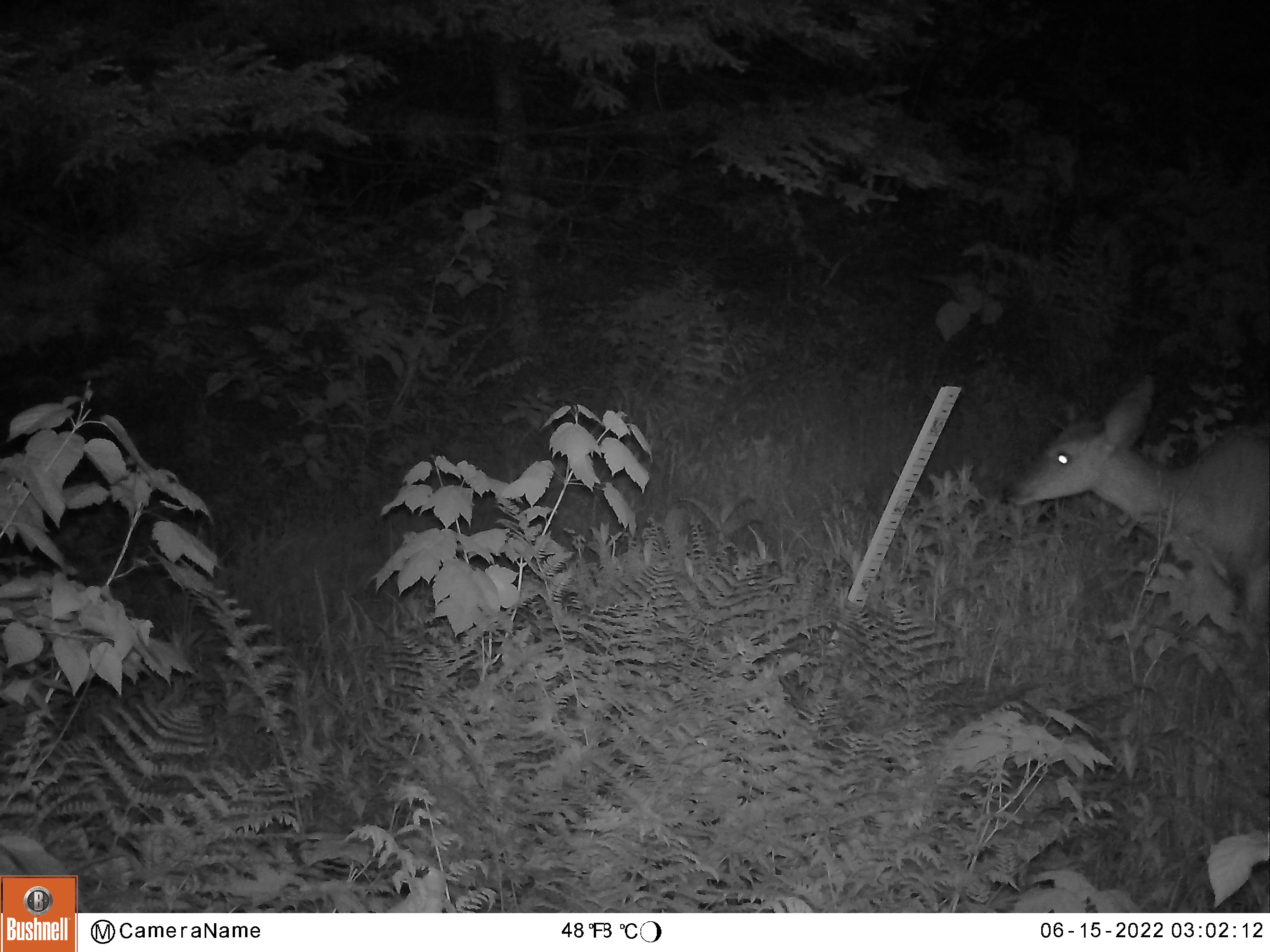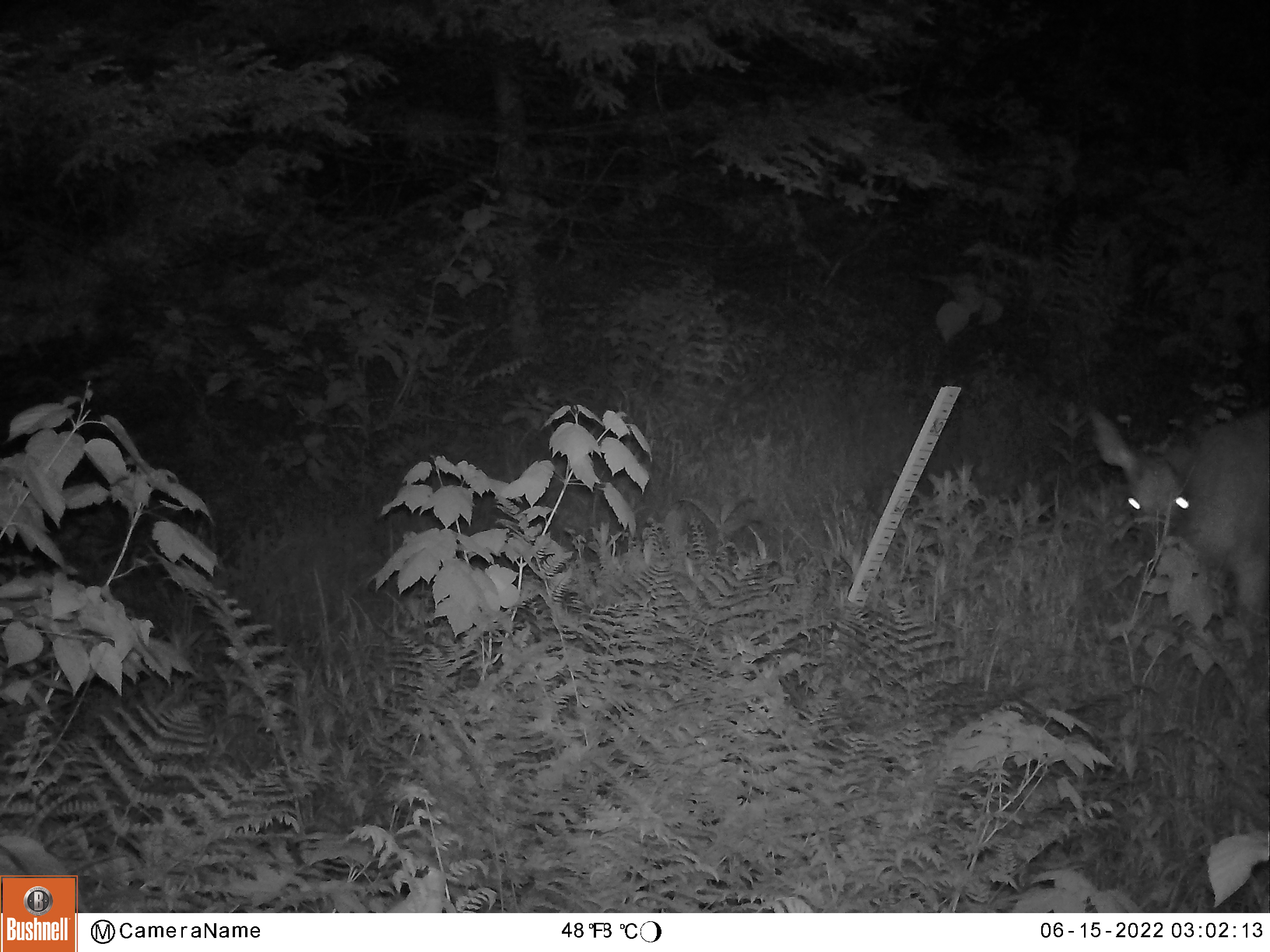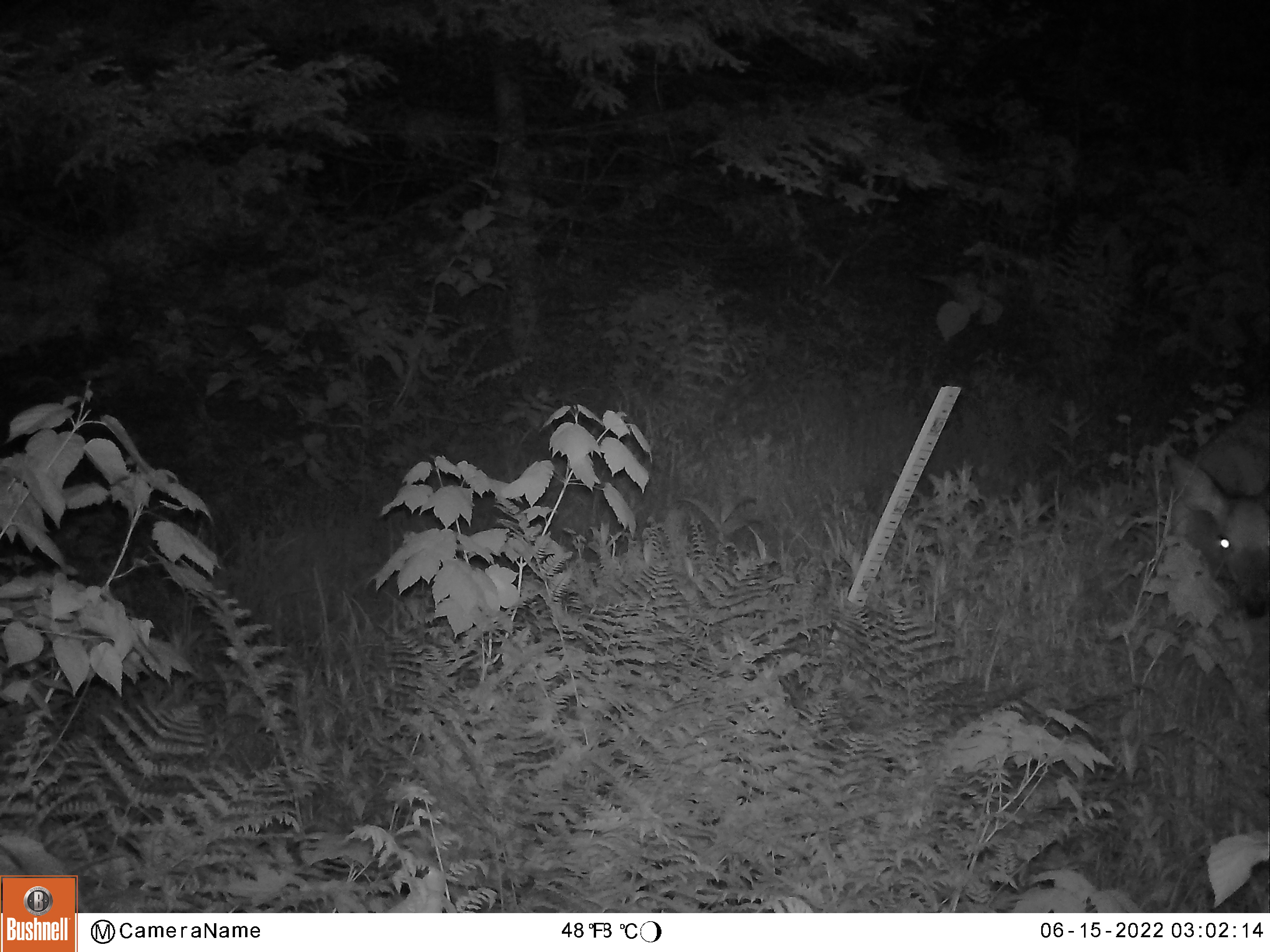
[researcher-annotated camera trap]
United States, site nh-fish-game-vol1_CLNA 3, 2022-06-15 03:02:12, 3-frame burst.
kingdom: Animalia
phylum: Chordata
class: Mammalia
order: Artiodactyla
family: Cervidae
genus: Odocoileus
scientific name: Odocoileus virginianus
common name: white-tailed deer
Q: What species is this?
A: White-tailed deer (Odocoileus virginianus).